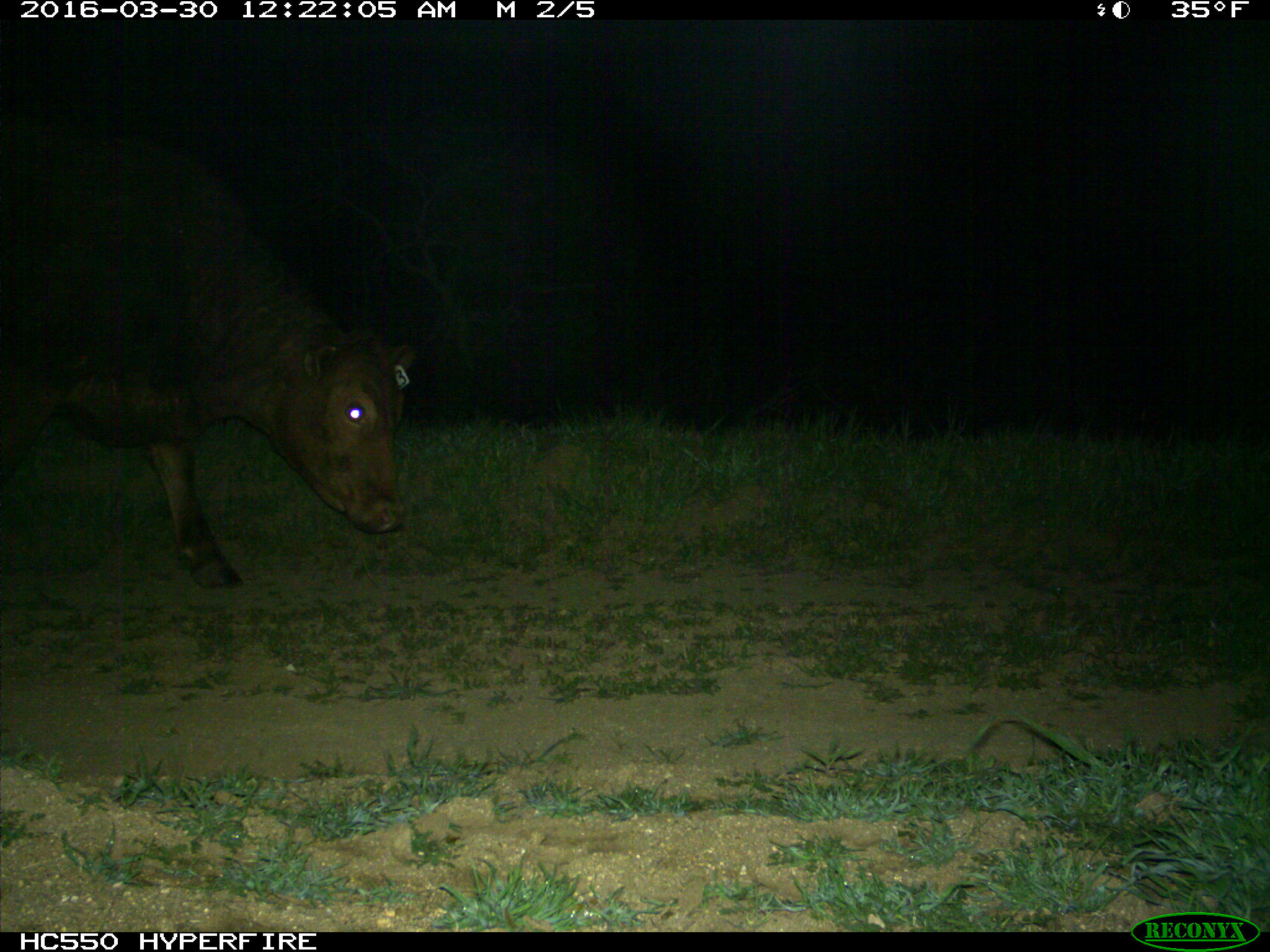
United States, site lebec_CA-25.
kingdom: Animalia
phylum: Chordata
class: Mammalia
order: Artiodactyla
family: Bovidae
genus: Bos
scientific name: Bos taurus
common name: domestic cow